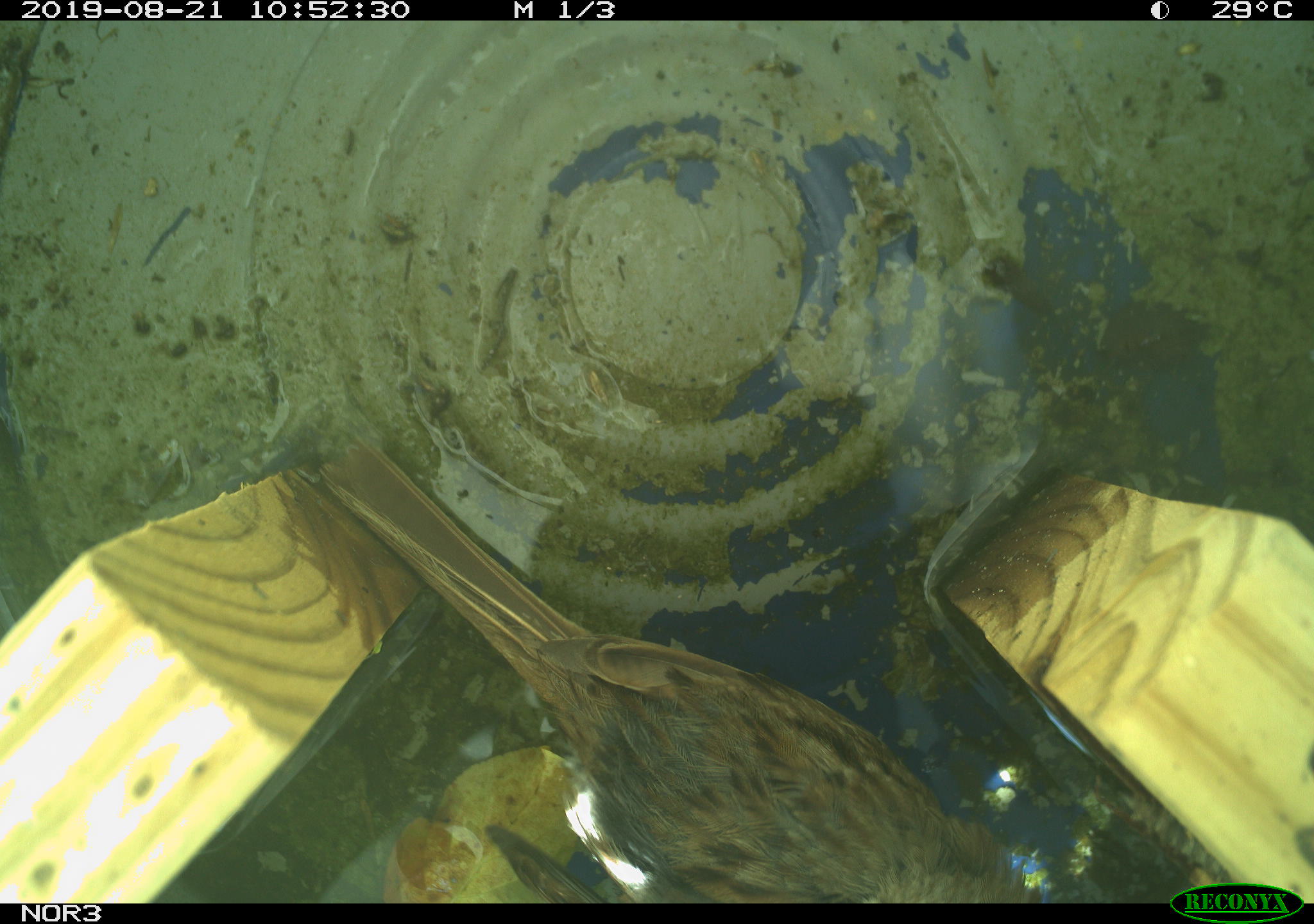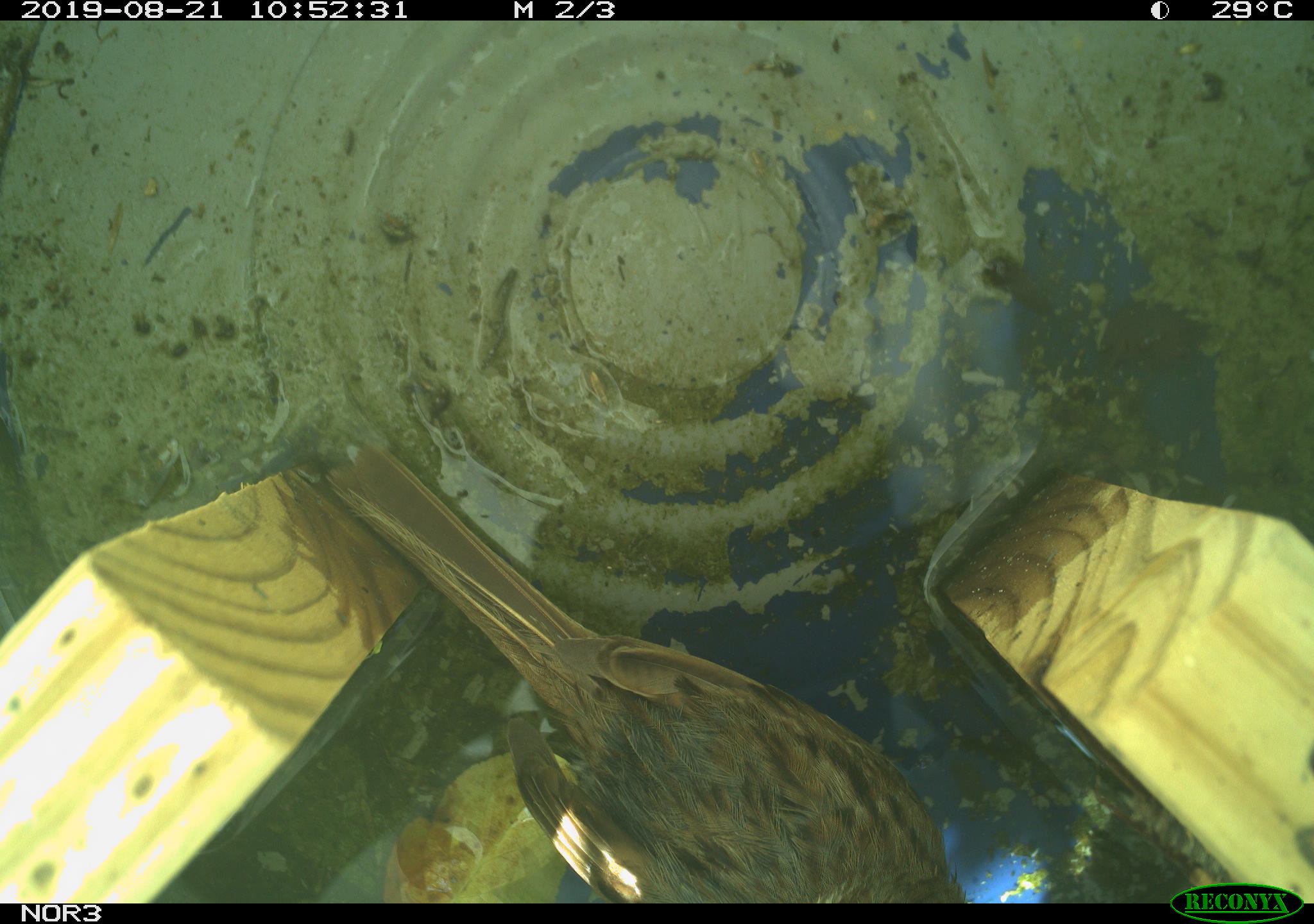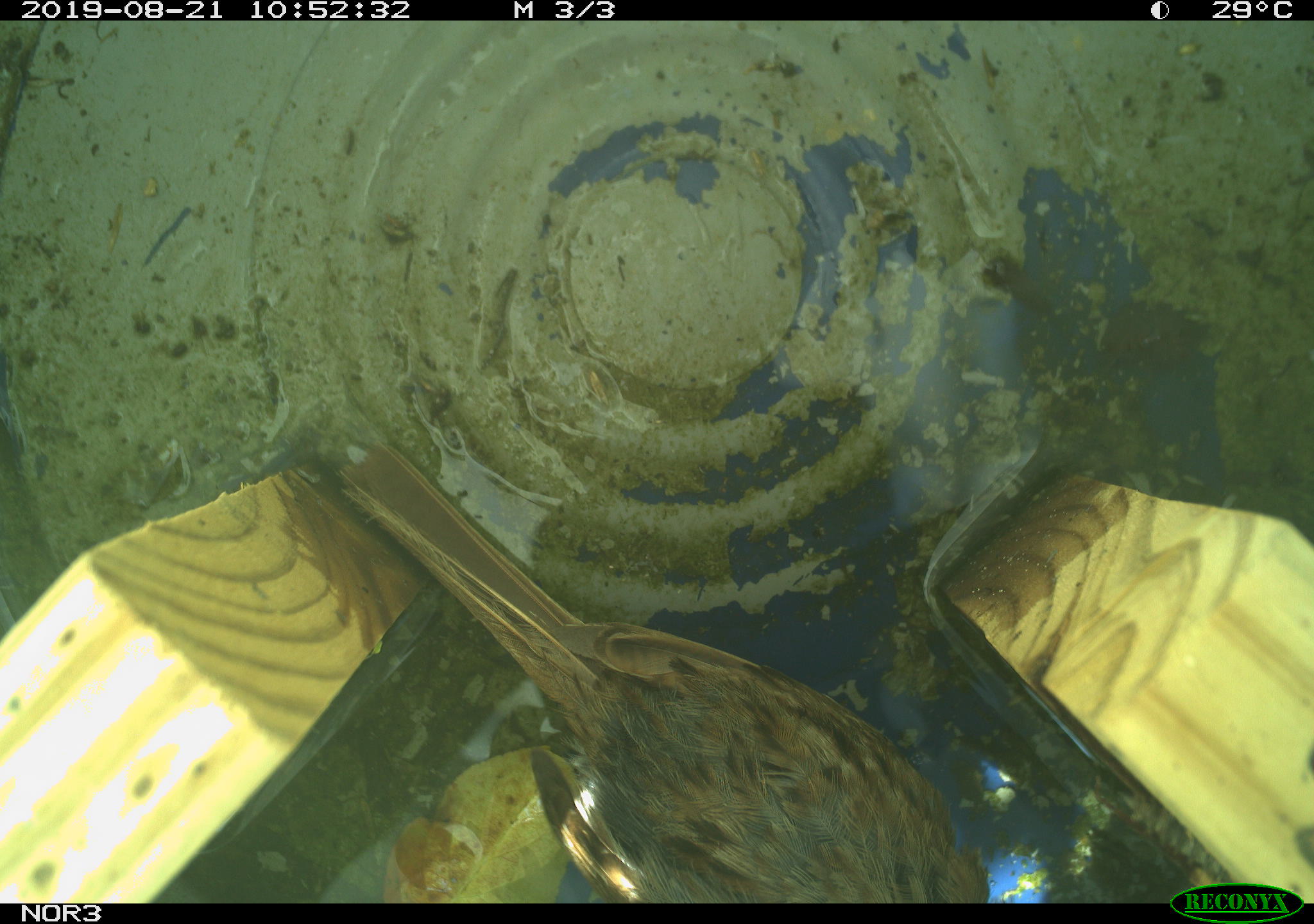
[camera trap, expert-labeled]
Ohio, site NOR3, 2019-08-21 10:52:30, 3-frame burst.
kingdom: Animalia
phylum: Chordata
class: Aves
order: Passeriformes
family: Passerellidae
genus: Melospiza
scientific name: Melospiza melodia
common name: song sparrow